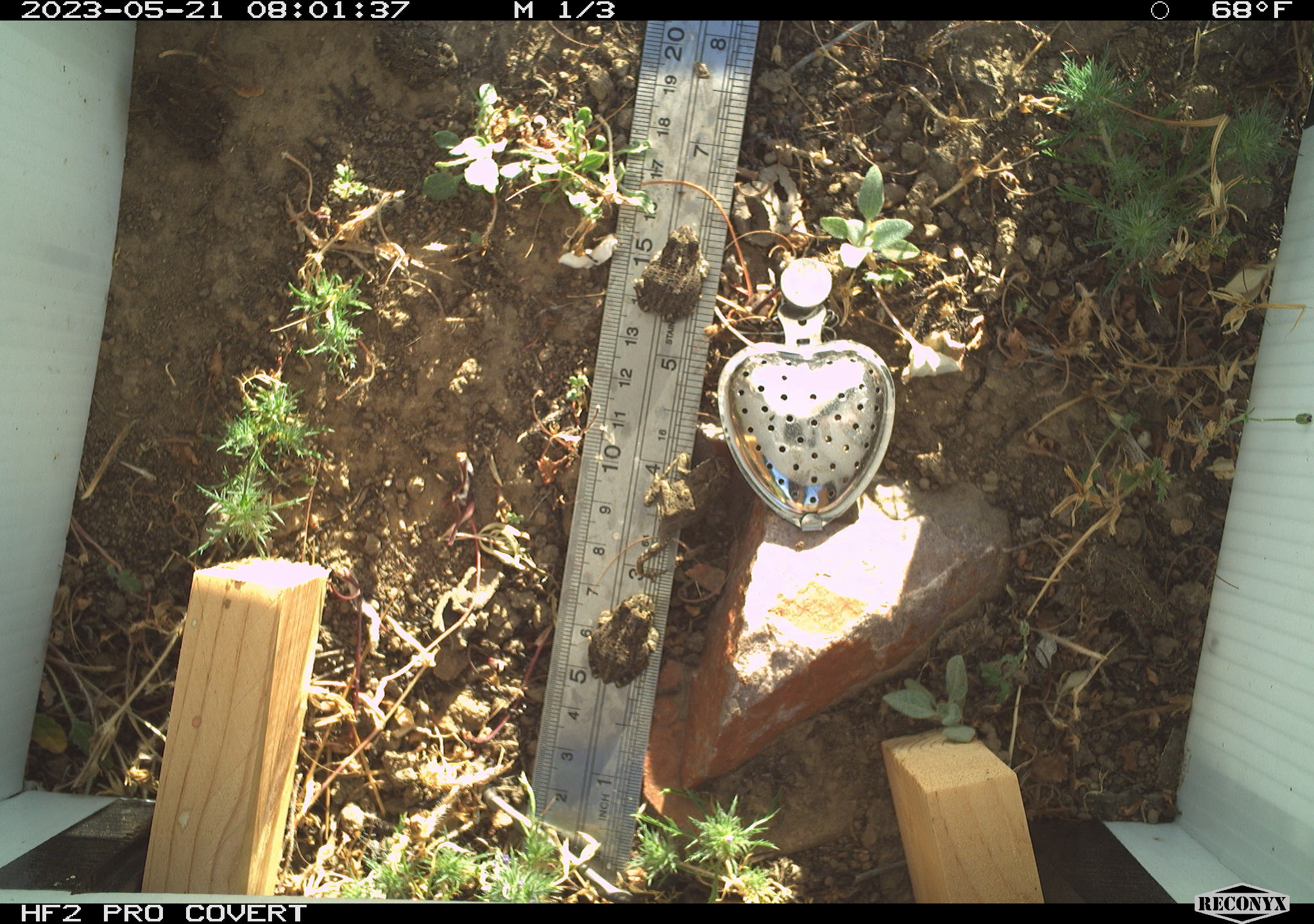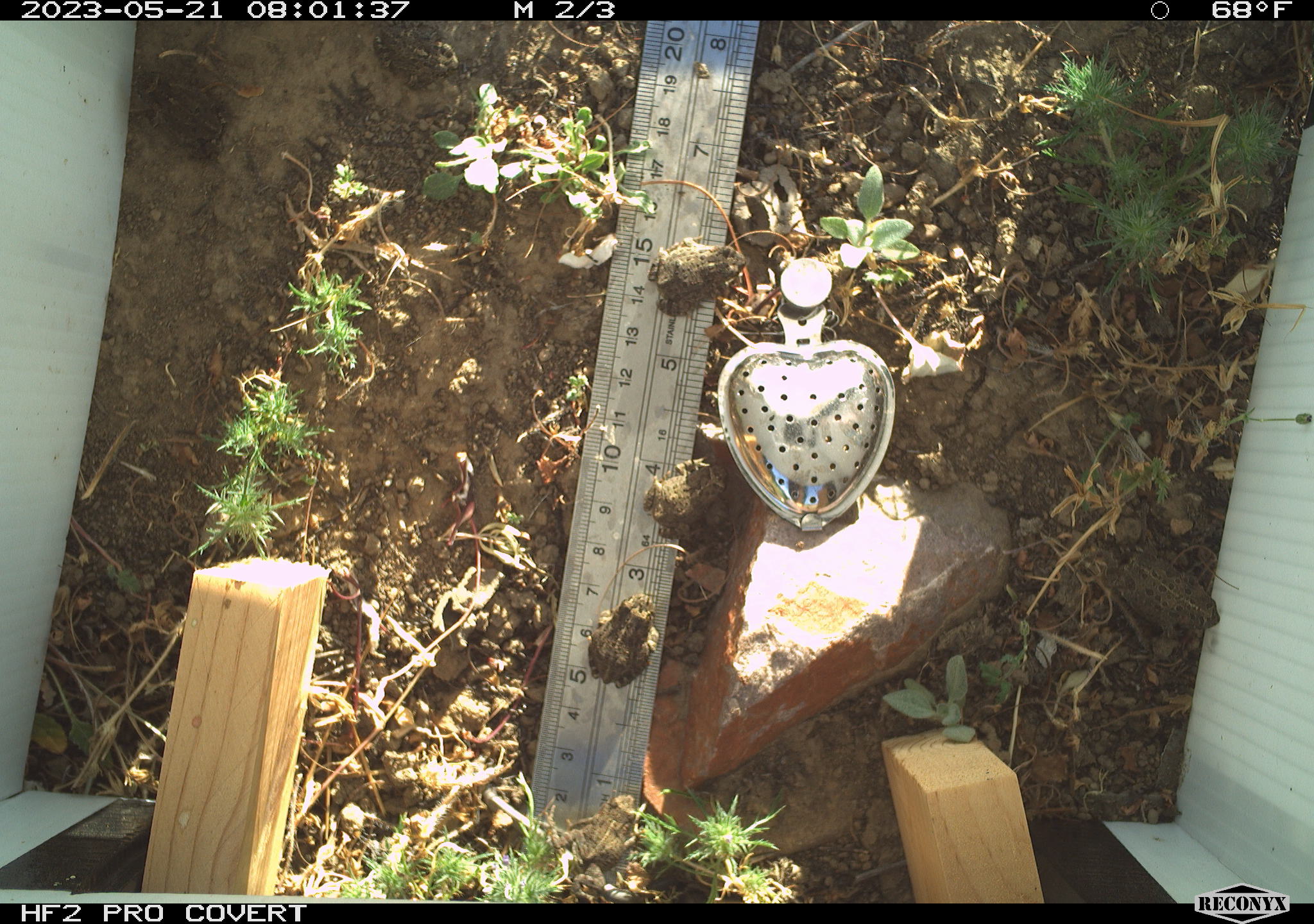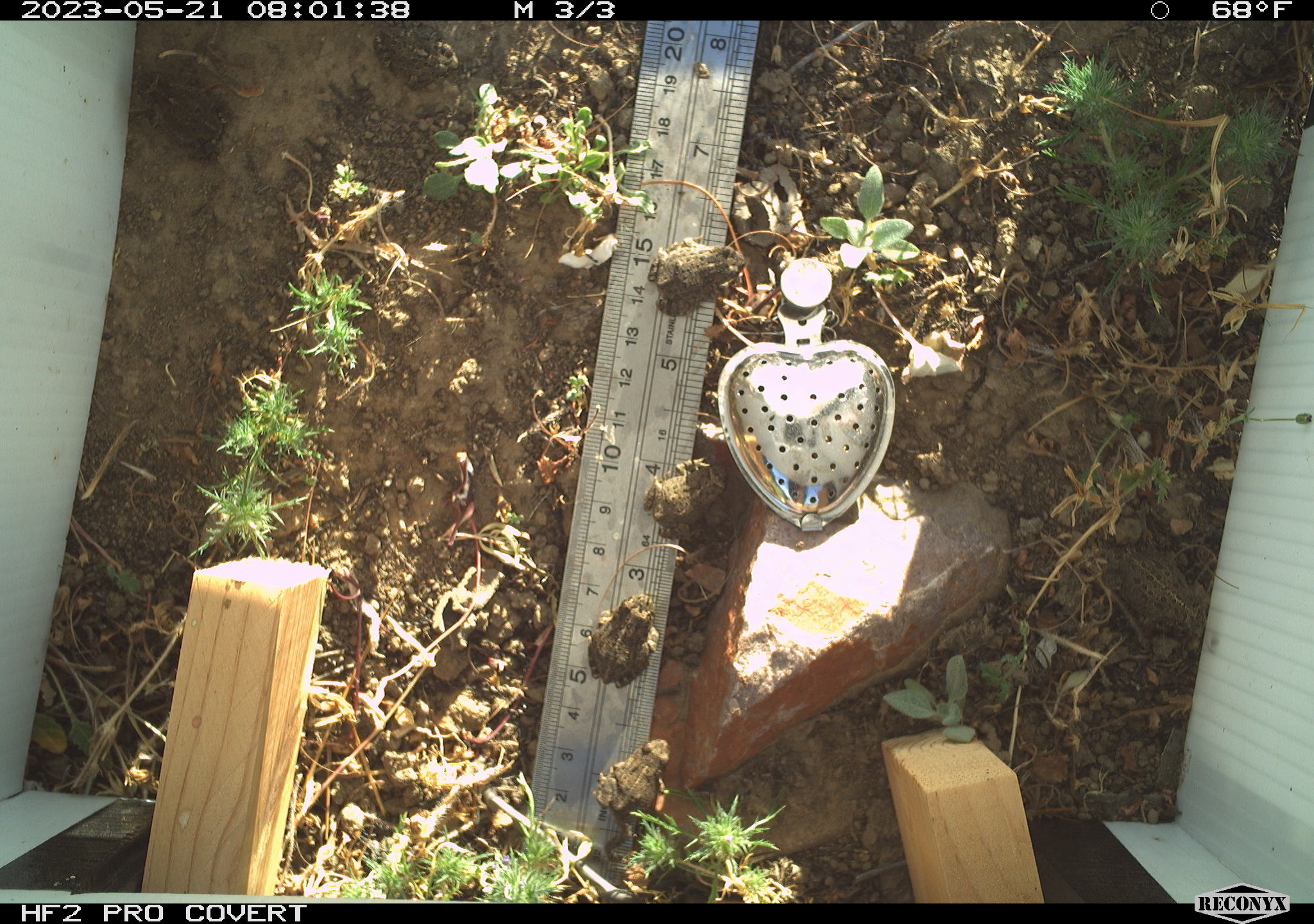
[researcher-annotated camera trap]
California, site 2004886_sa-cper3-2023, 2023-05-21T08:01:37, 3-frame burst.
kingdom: Animalia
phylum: Chordata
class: Amphibia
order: Anura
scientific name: Anura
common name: frogs